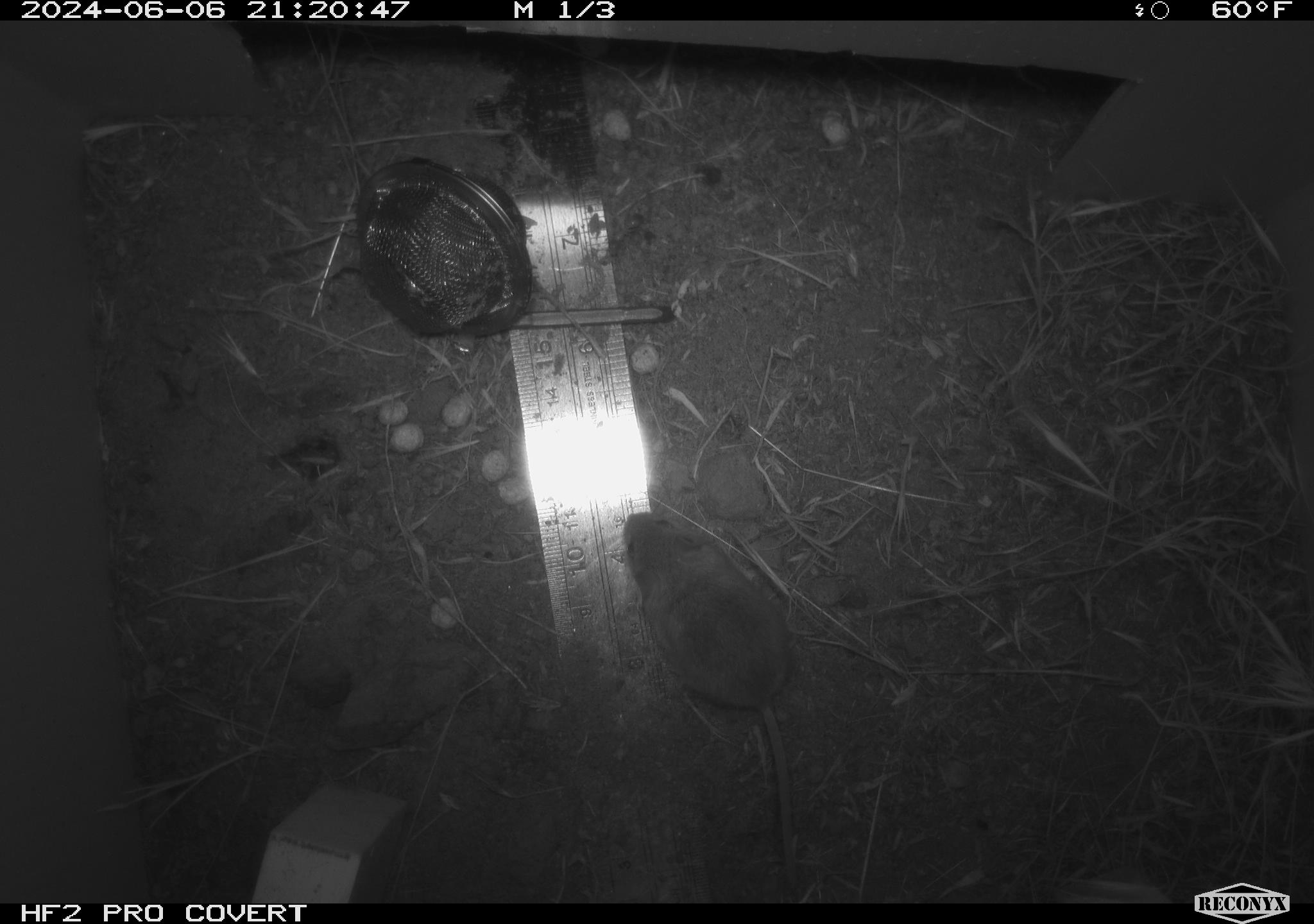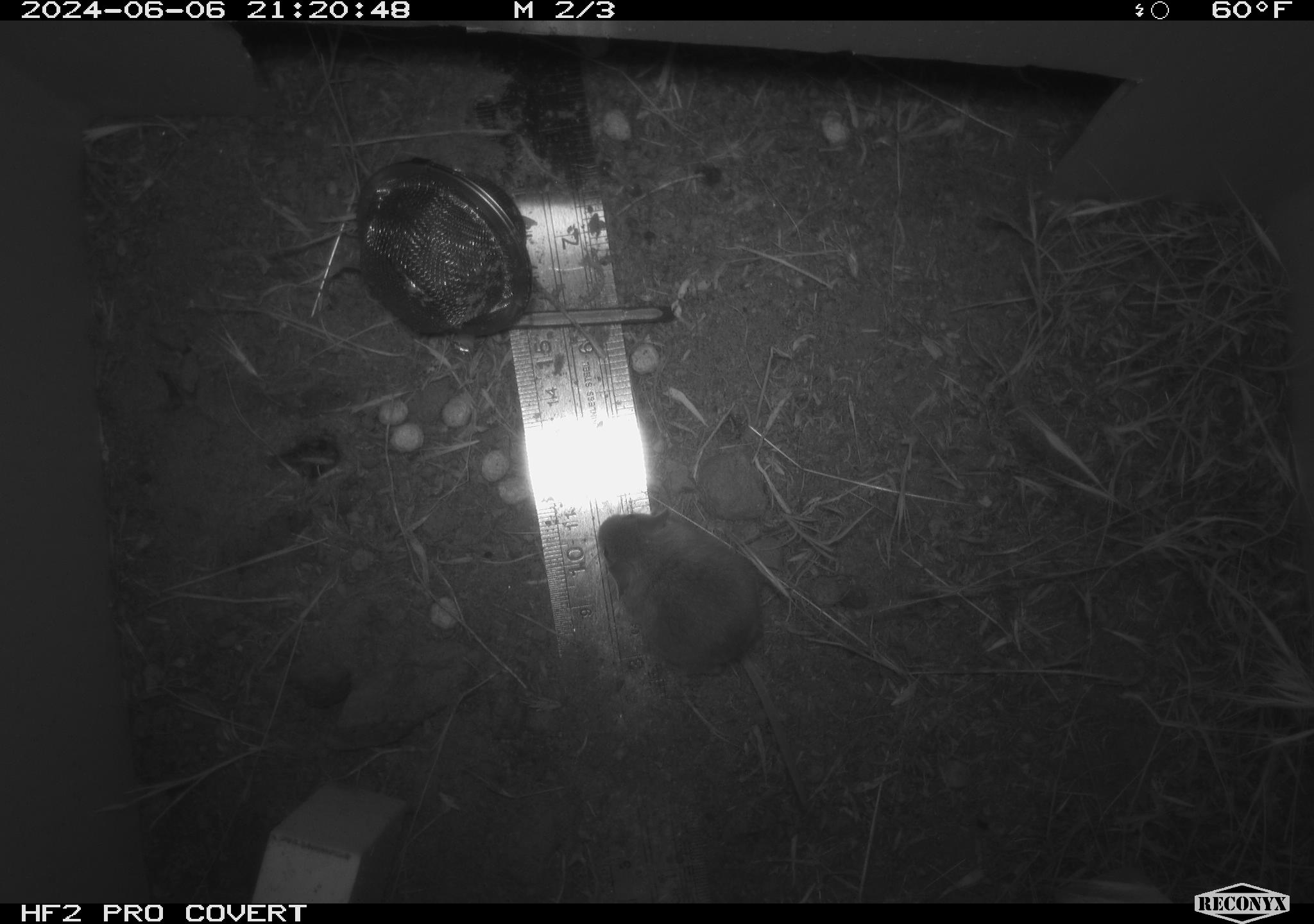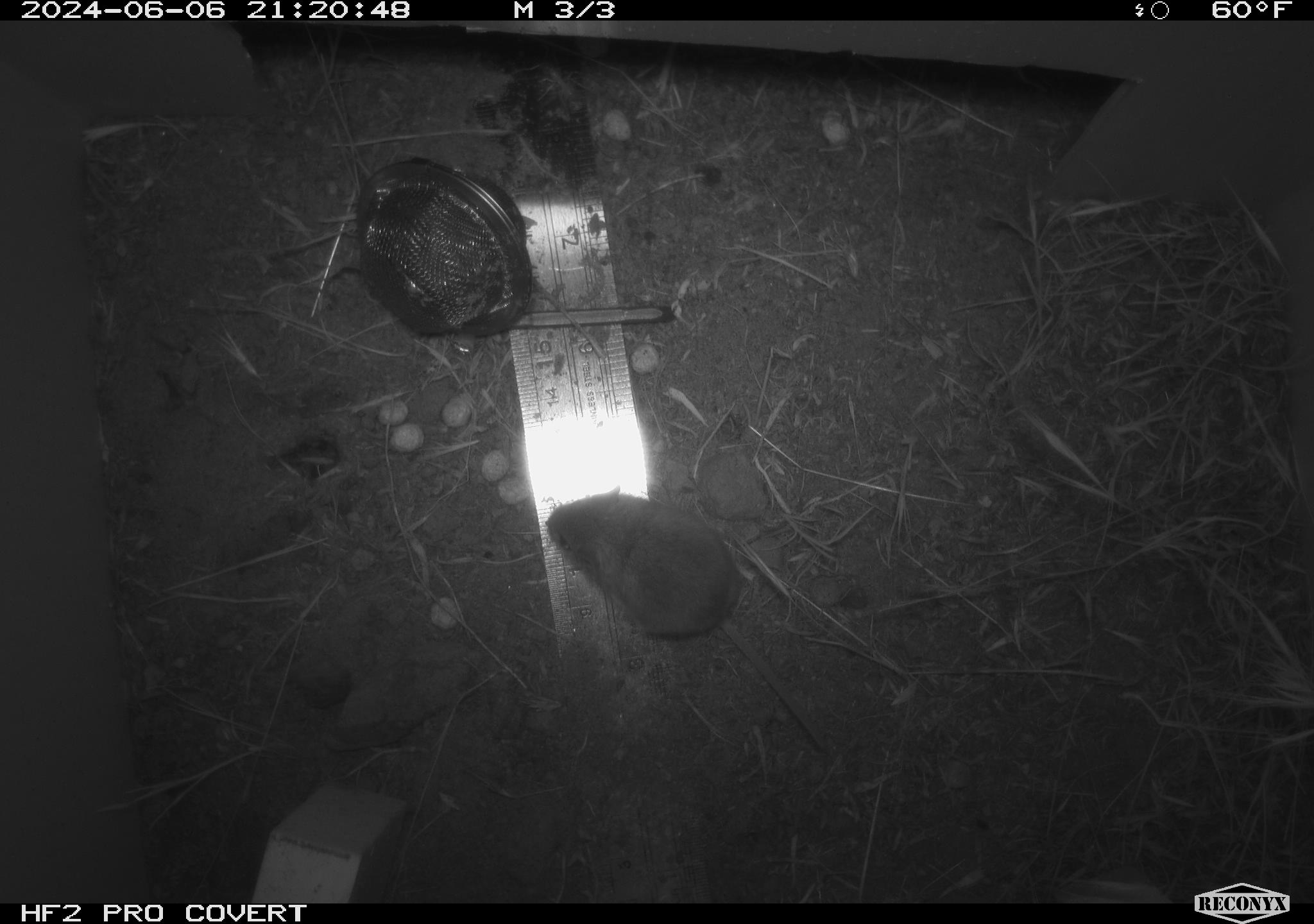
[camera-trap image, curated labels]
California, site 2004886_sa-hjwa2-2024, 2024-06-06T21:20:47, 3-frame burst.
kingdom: Animalia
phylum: Chordata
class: Mammalia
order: Rodentia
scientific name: Rodentia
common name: rodent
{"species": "rodent (Rodentia)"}